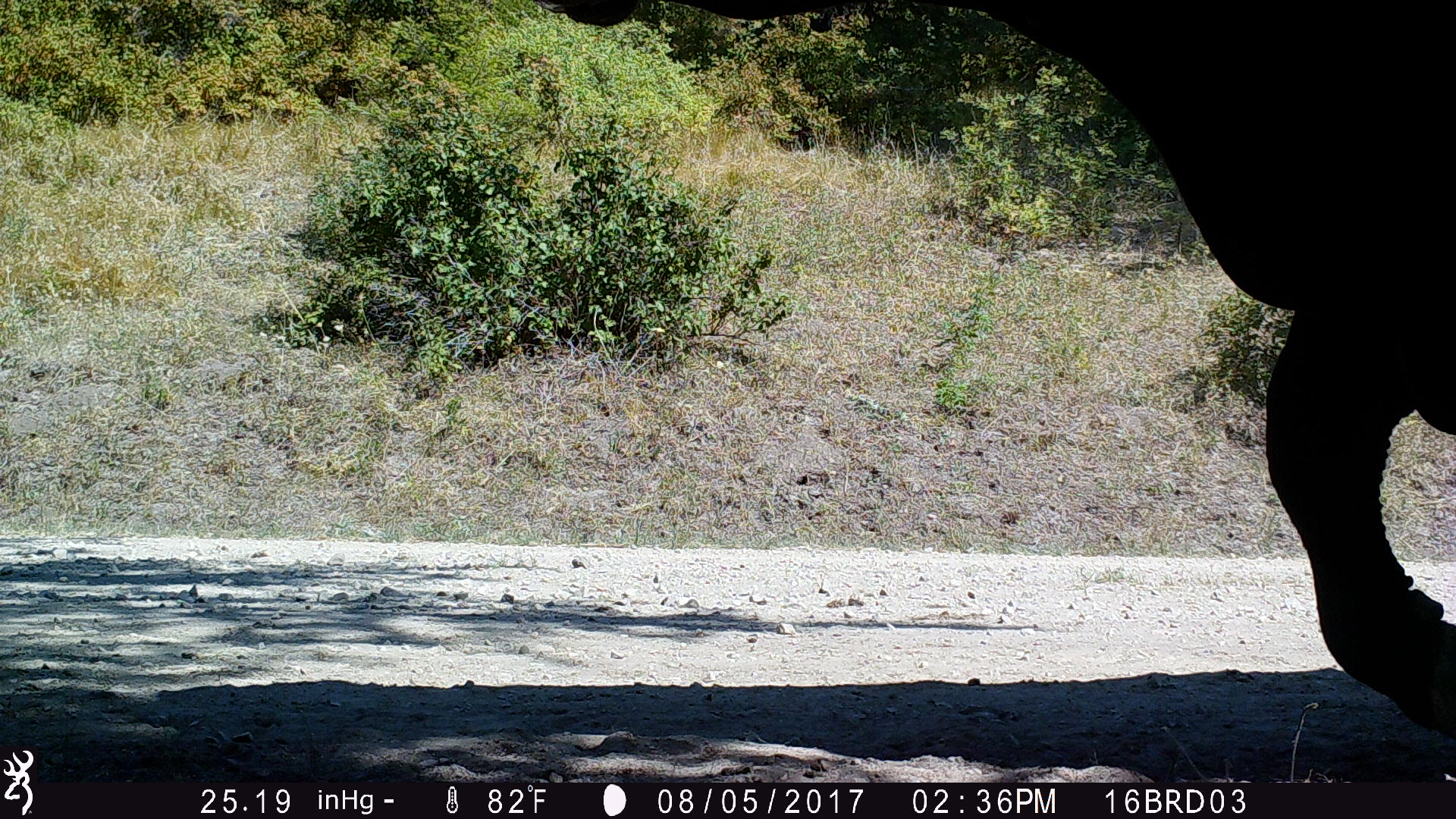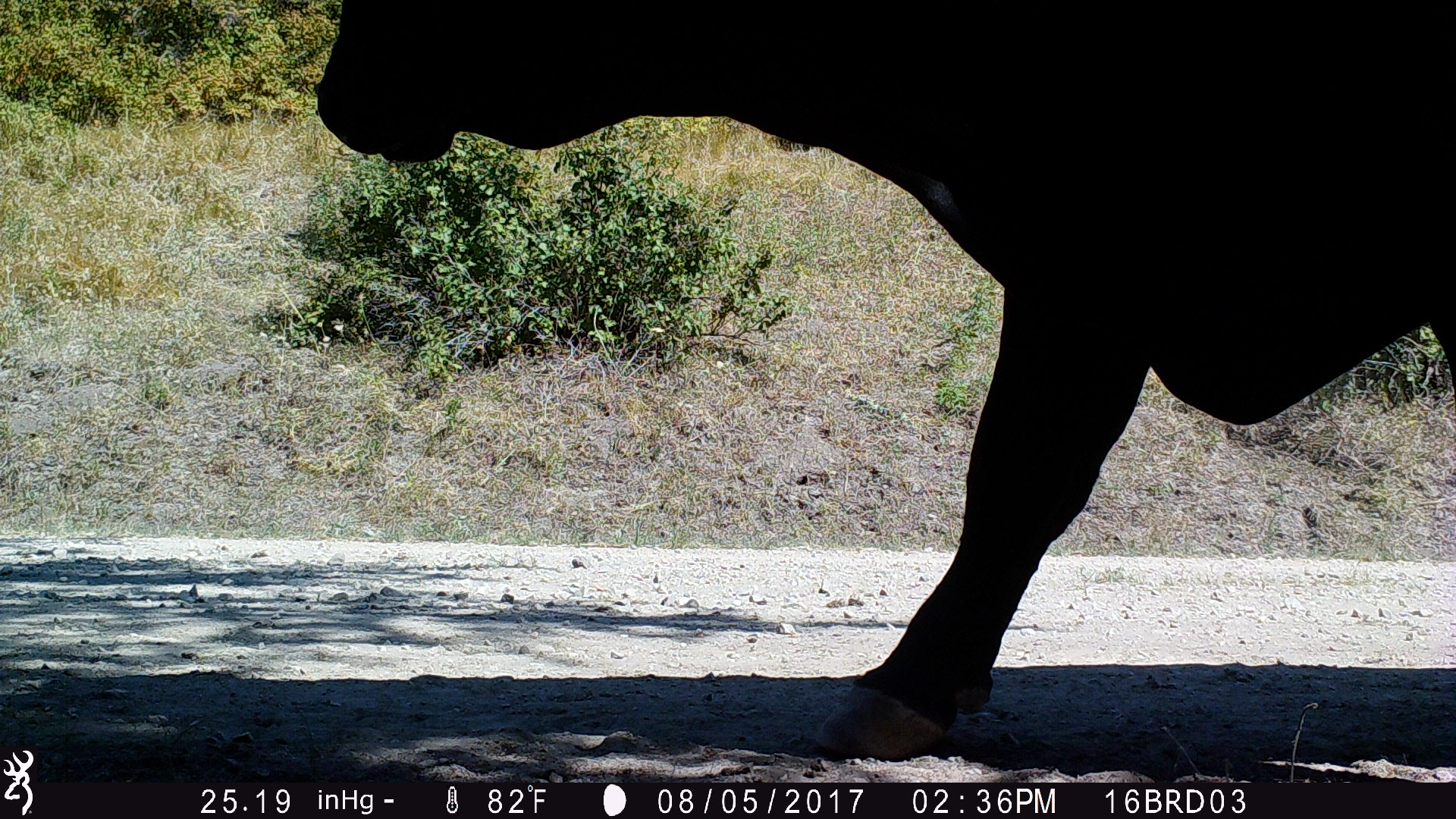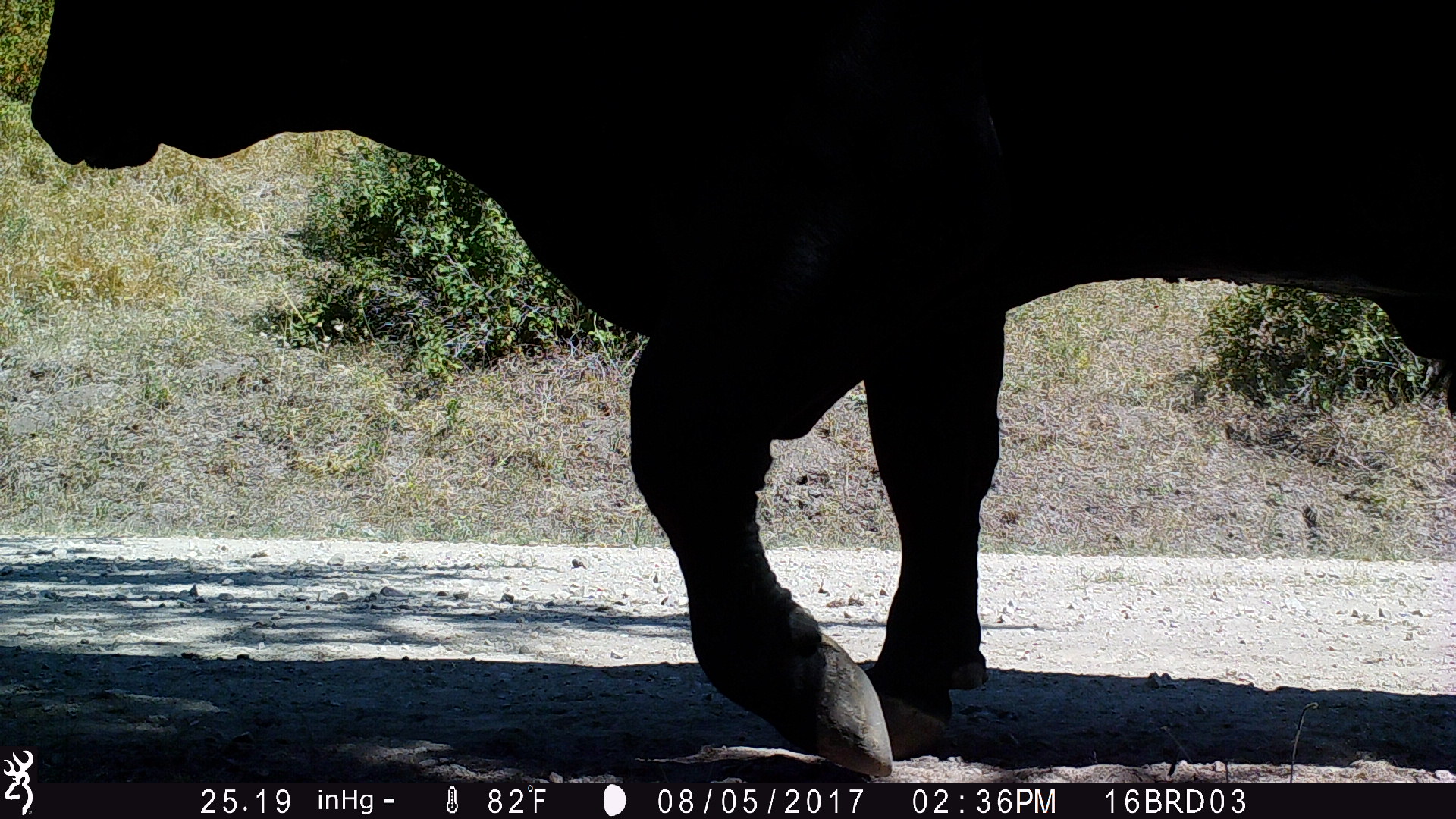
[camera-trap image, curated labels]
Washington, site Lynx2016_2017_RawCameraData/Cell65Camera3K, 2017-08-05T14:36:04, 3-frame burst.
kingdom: Animalia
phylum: Chordata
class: Mammalia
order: Artiodactyla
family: Bovidae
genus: Bos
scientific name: Bos taurus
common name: domestic cattle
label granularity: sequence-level